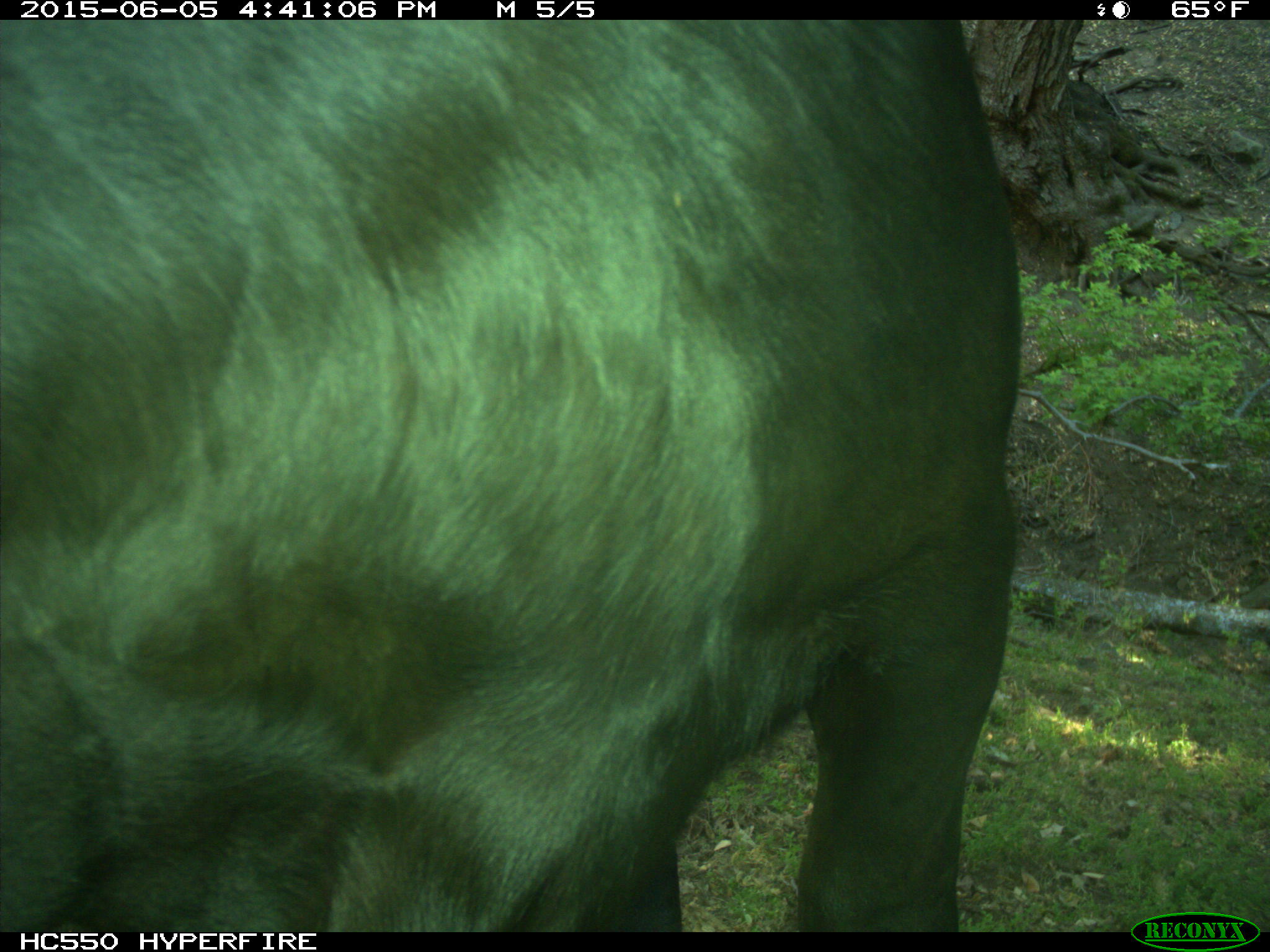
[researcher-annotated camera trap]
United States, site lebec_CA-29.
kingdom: Animalia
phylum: Chordata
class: Mammalia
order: Artiodactyla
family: Bovidae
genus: Bos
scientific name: Bos taurus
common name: domestic cow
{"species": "Bos taurus (domestic cow)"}